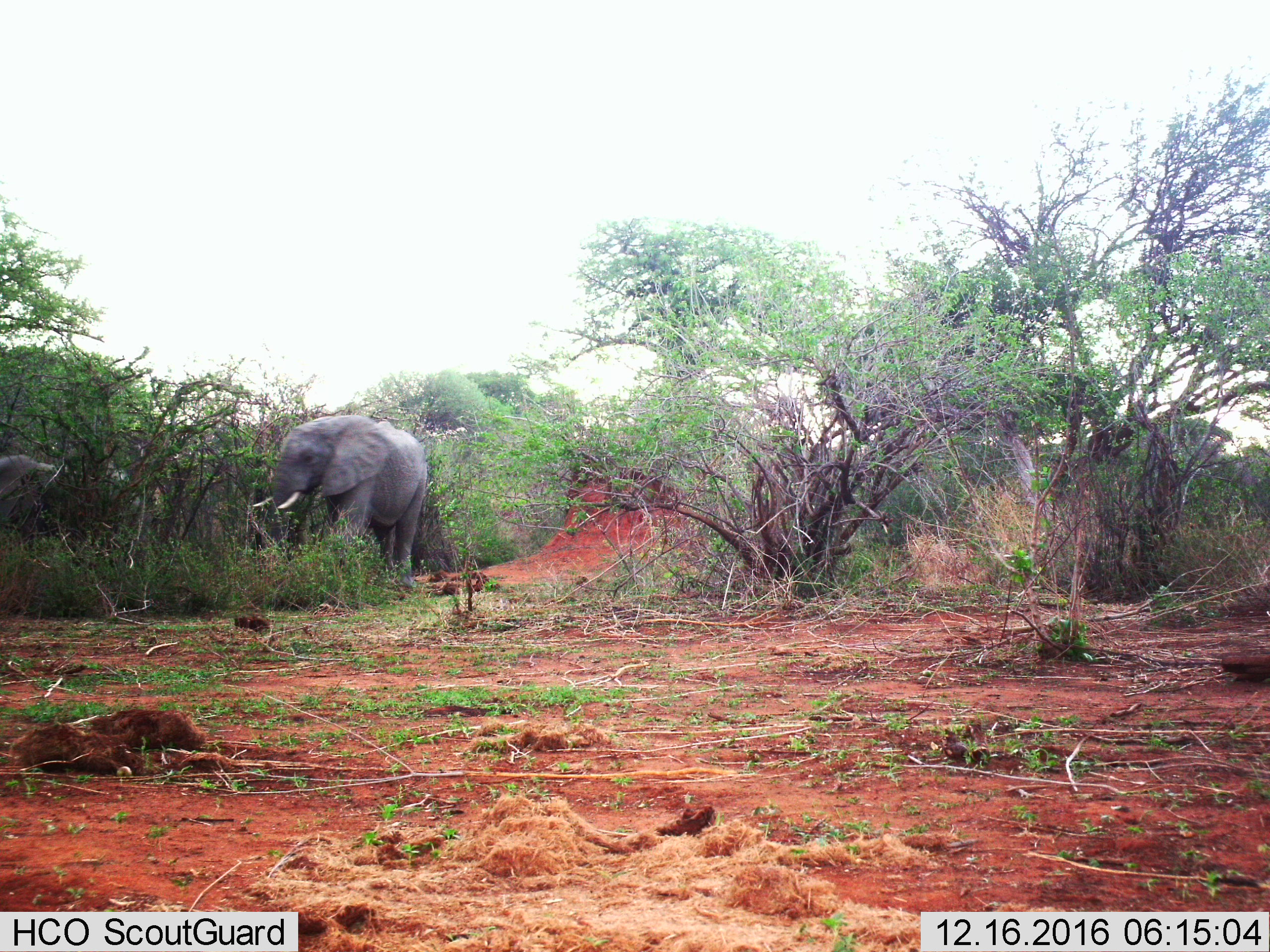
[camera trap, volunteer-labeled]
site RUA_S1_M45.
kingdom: Animalia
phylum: Chordata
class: Mammalia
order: Proboscidea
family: Elephantidae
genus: Loxodonta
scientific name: Loxodonta africana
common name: african bush elephant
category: elephant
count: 2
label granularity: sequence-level